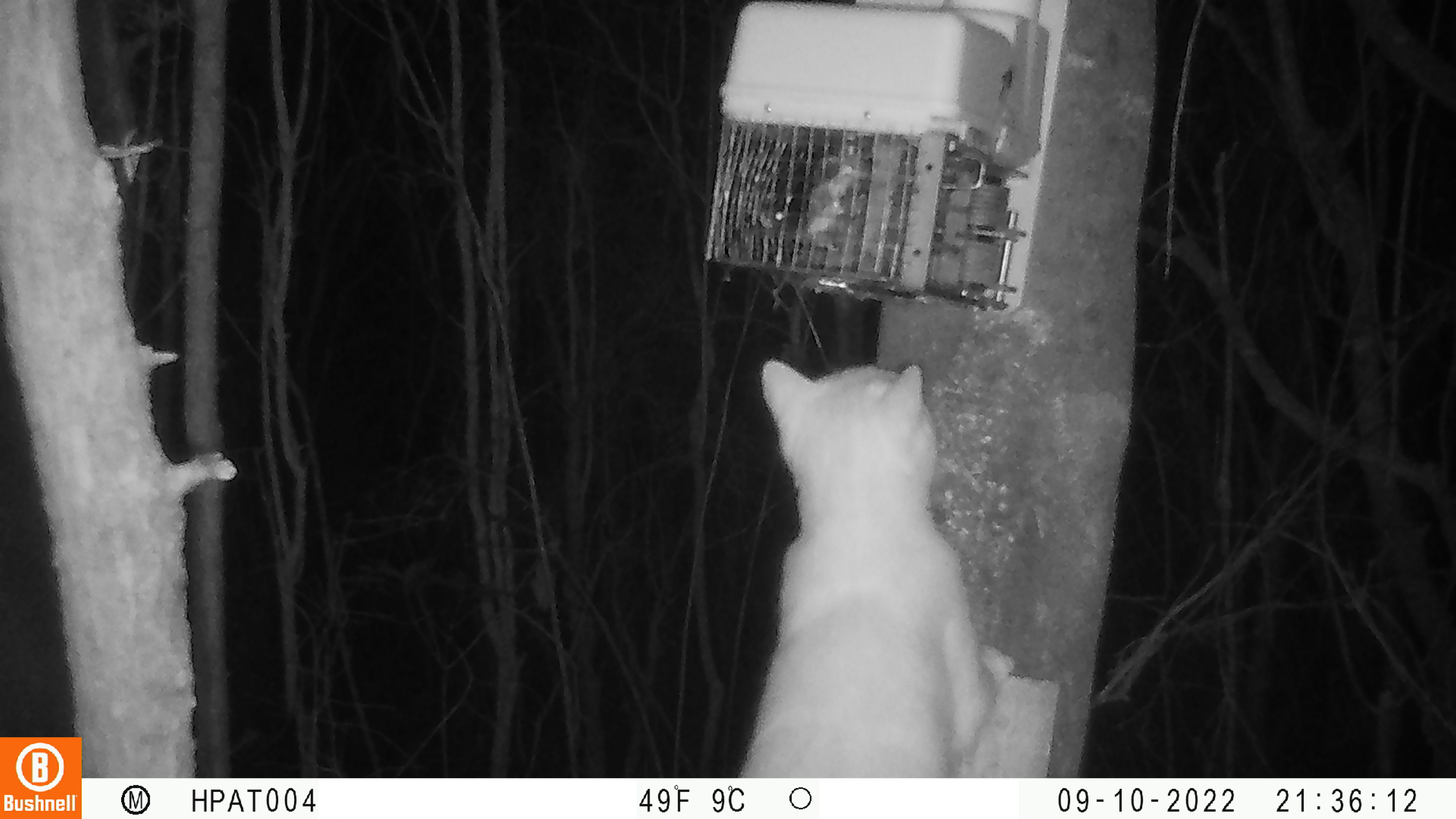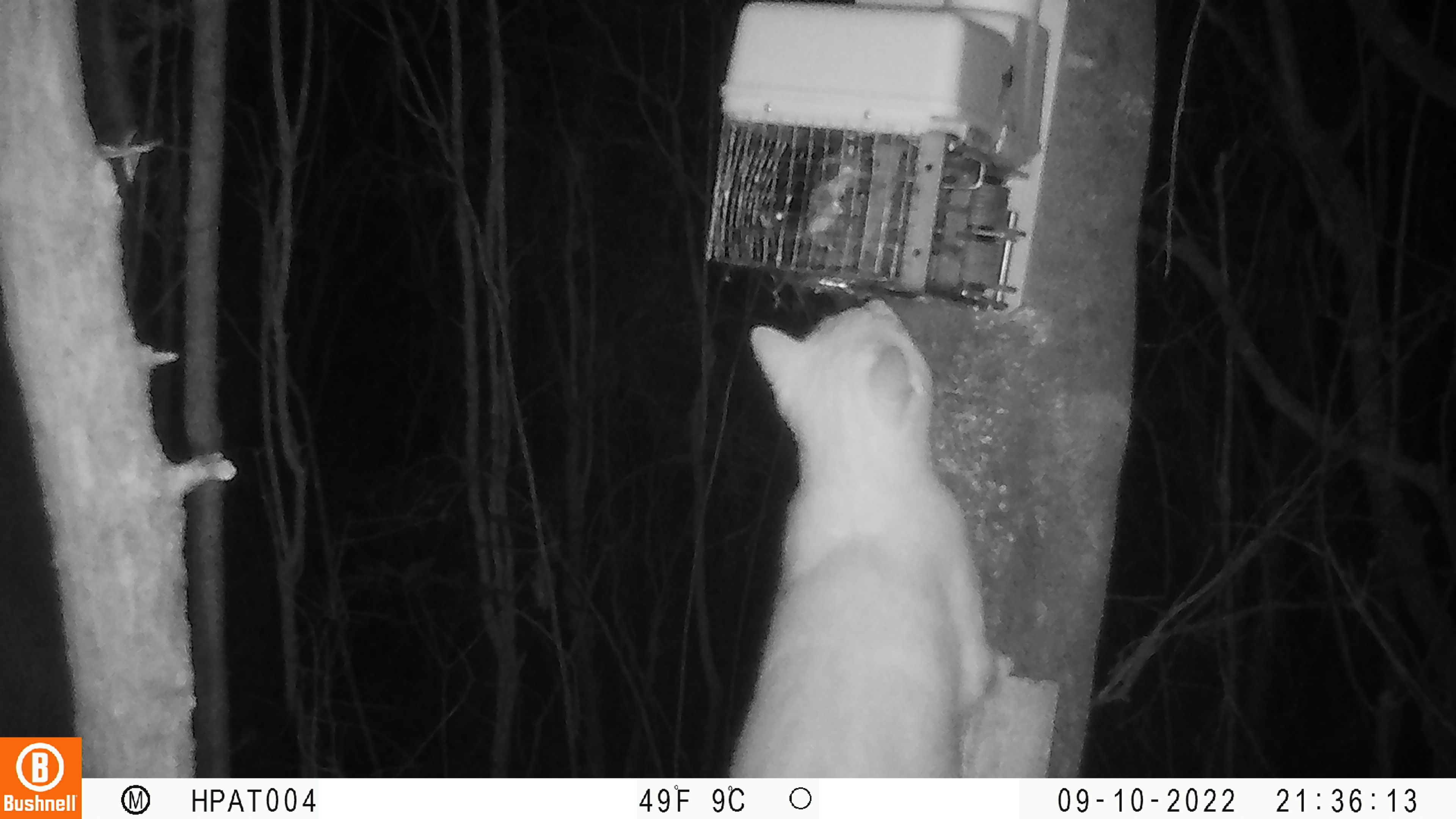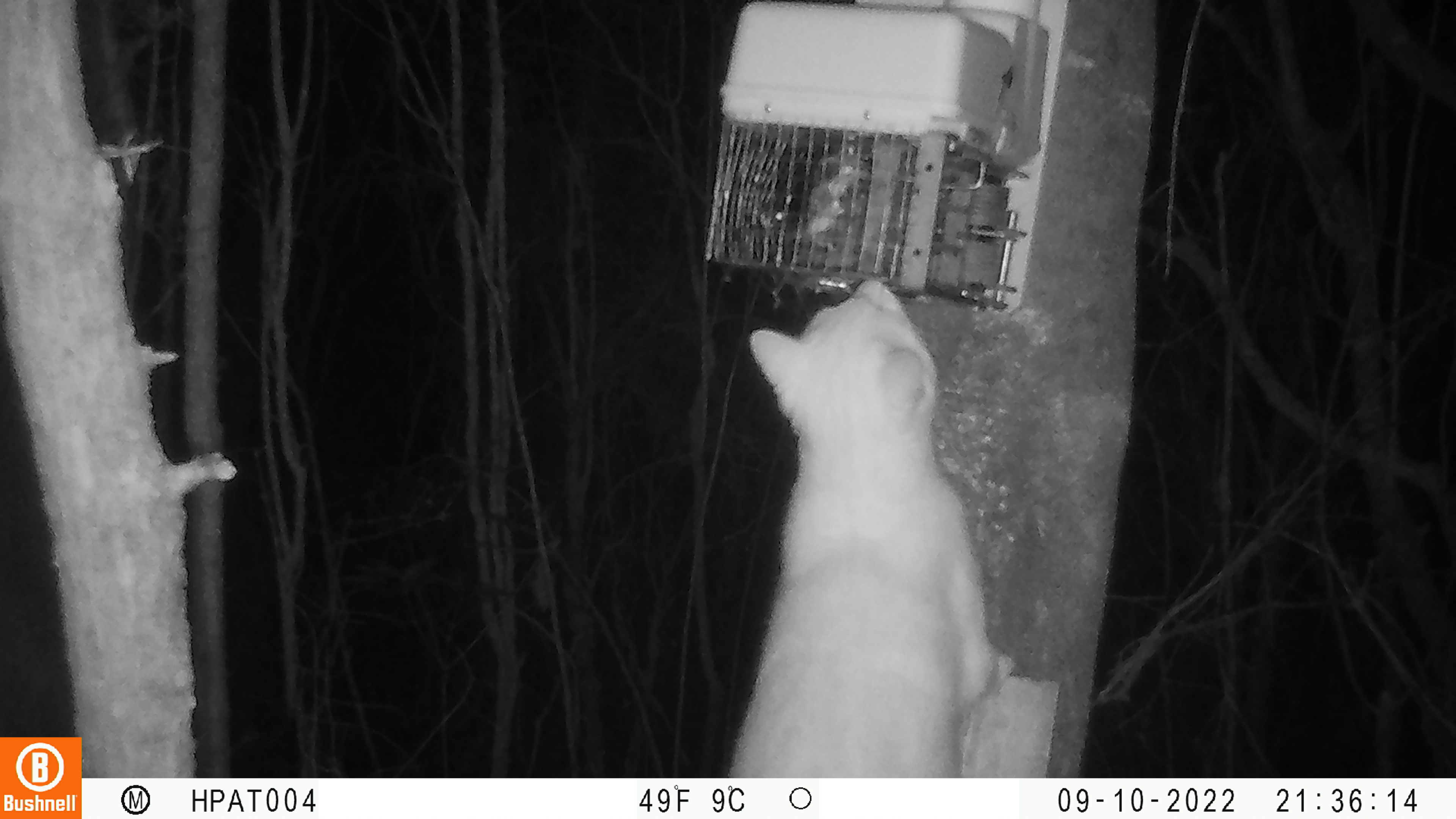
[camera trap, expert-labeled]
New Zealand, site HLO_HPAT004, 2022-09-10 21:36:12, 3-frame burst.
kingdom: Animalia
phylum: Chordata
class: Mammalia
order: Carnivora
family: Felidae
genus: Felis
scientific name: Felis catus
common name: domestic cat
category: cat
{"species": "cat (domestic cat) (Felis catus)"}